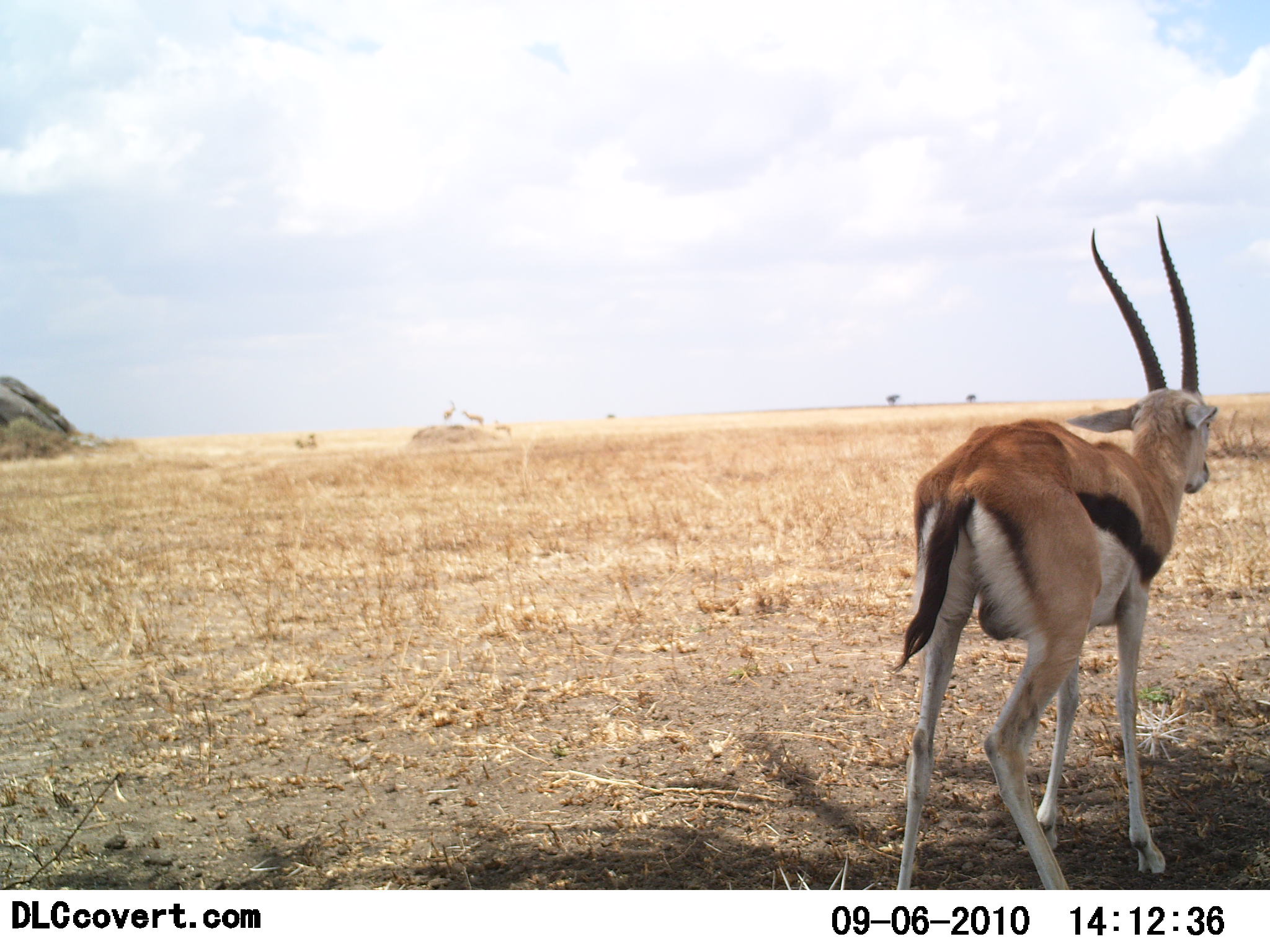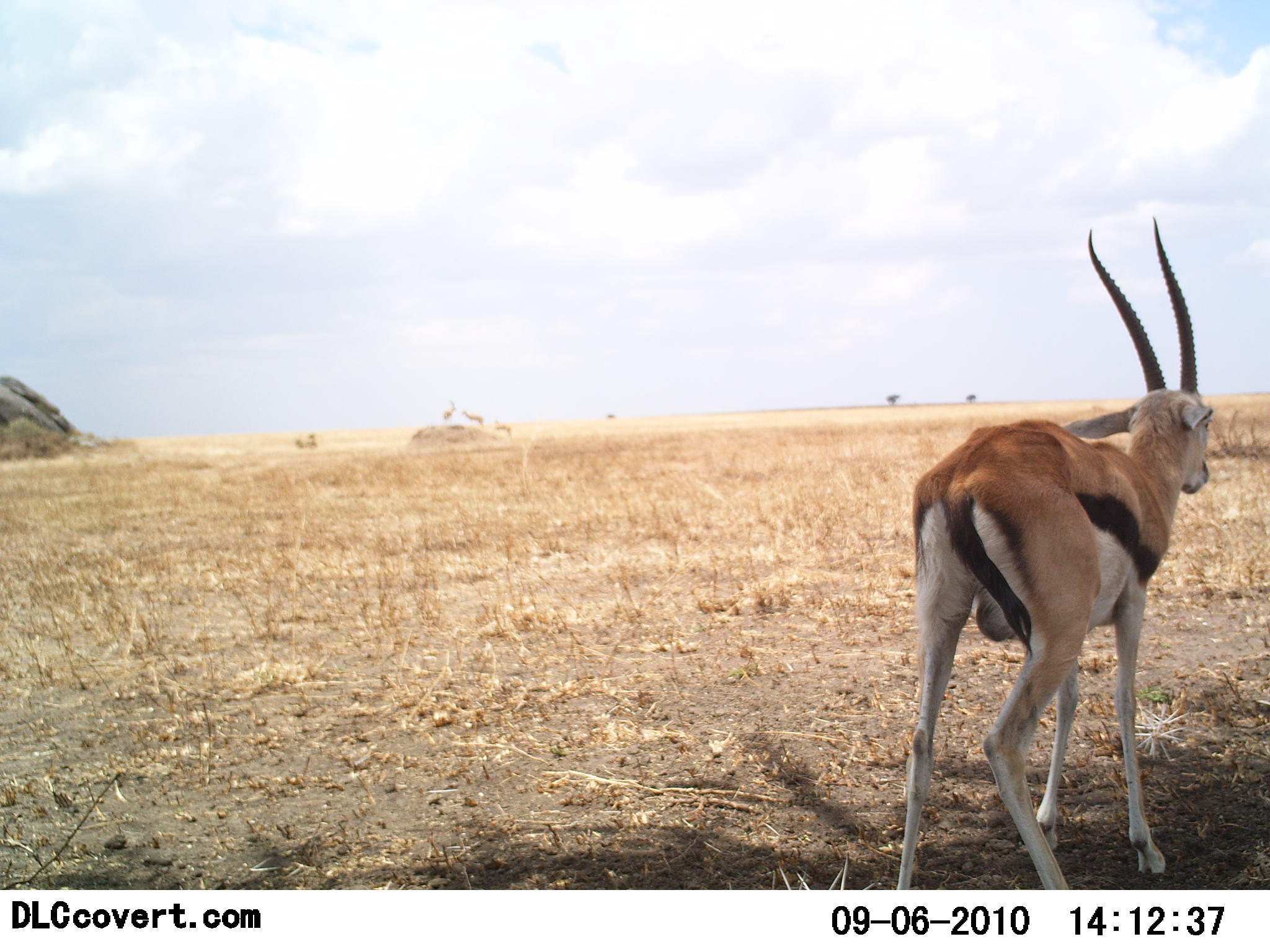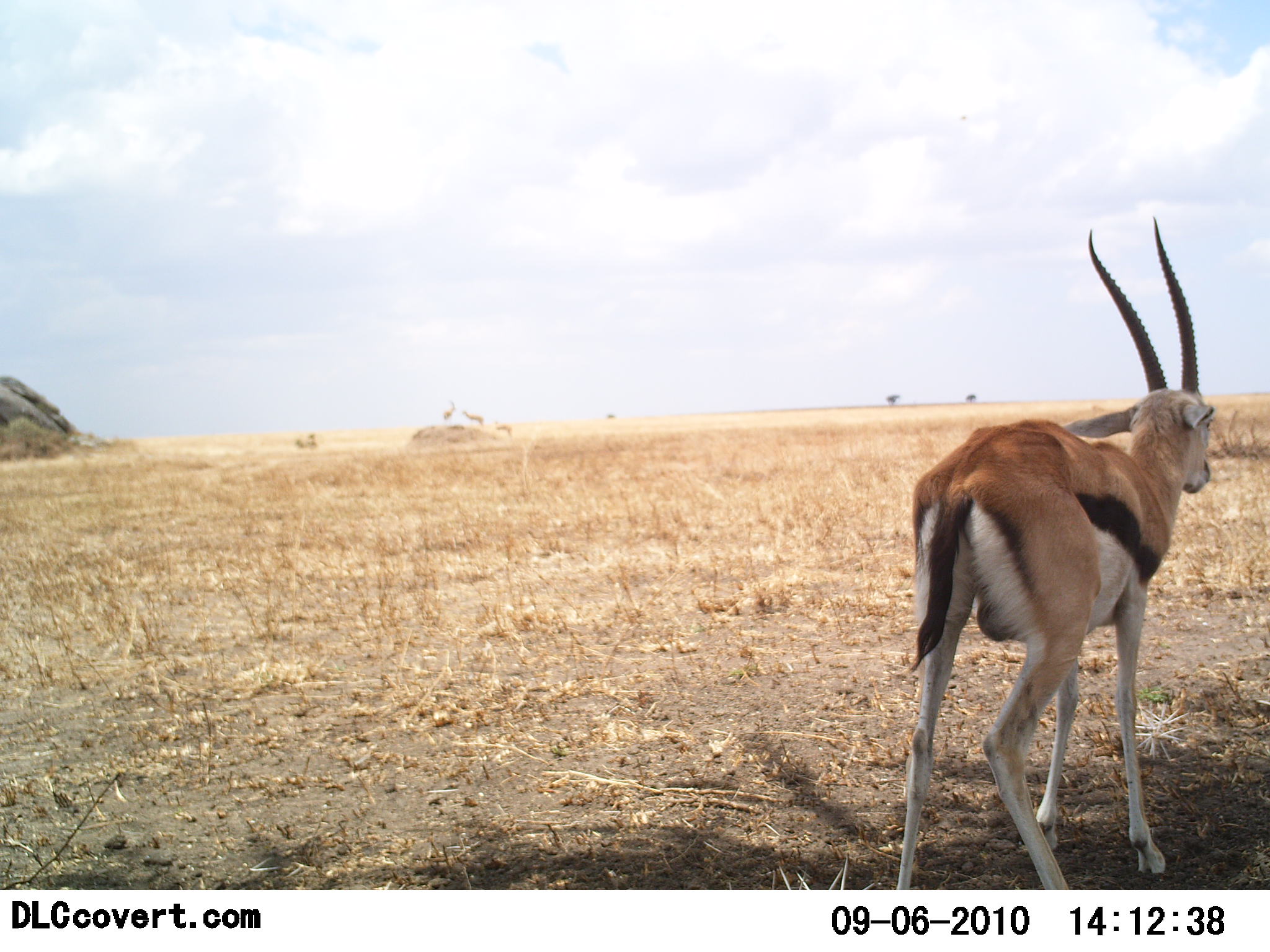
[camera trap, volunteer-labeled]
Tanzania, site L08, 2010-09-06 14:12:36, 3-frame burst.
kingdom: Animalia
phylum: Chordata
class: Mammalia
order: Artiodactyla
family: Bovidae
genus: Eudorcas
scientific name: Eudorcas thomsonii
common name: thomson's gazelle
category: gazellethomsons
Gazellethomsons (thomson's gazelle) (Eudorcas thomsonii), count 1. Behavior (volunteer vote fractions): standing 100%, resting 0%, moving 0%, interacting 0%. Young present (vote fraction): 0%. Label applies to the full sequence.